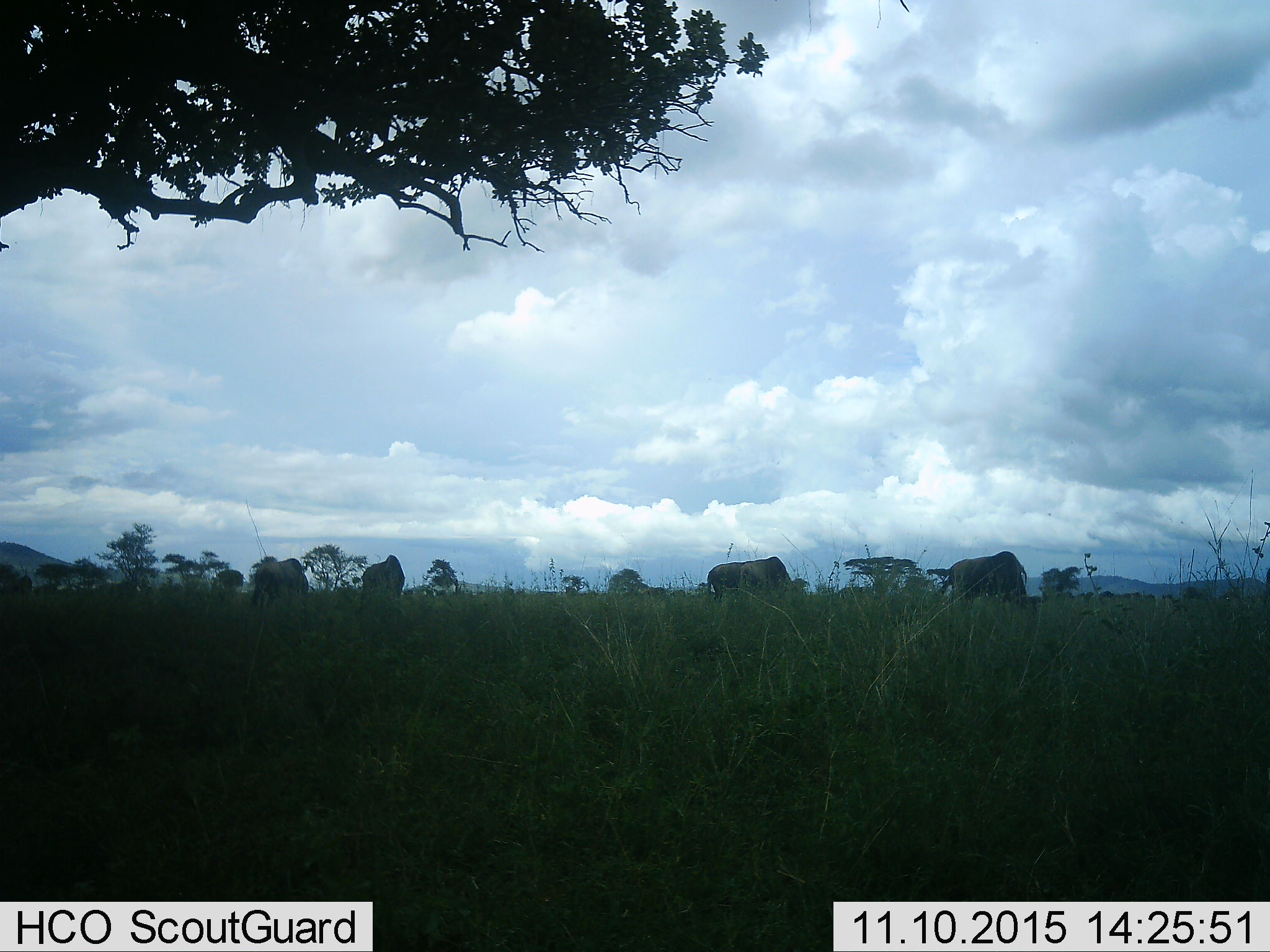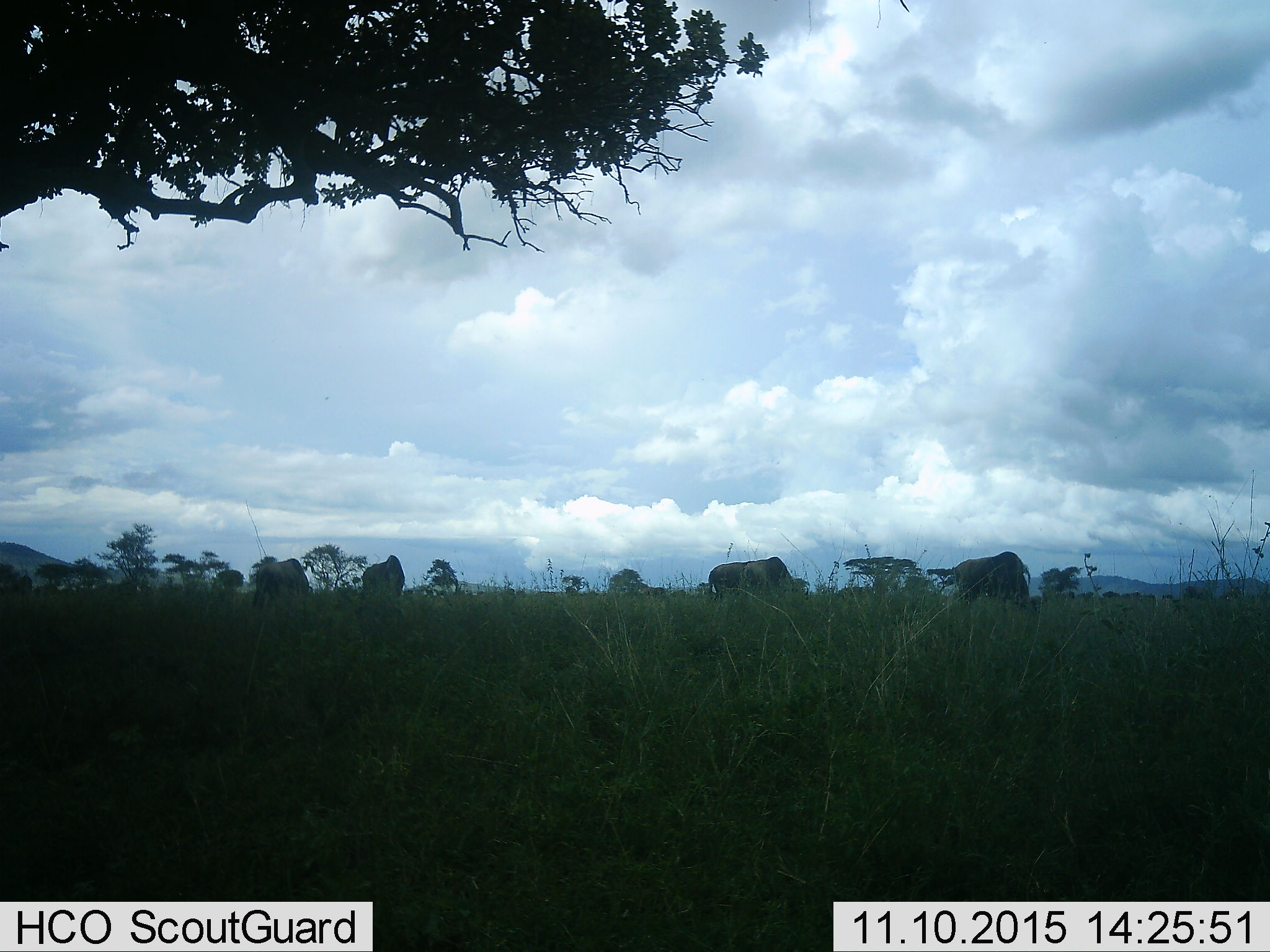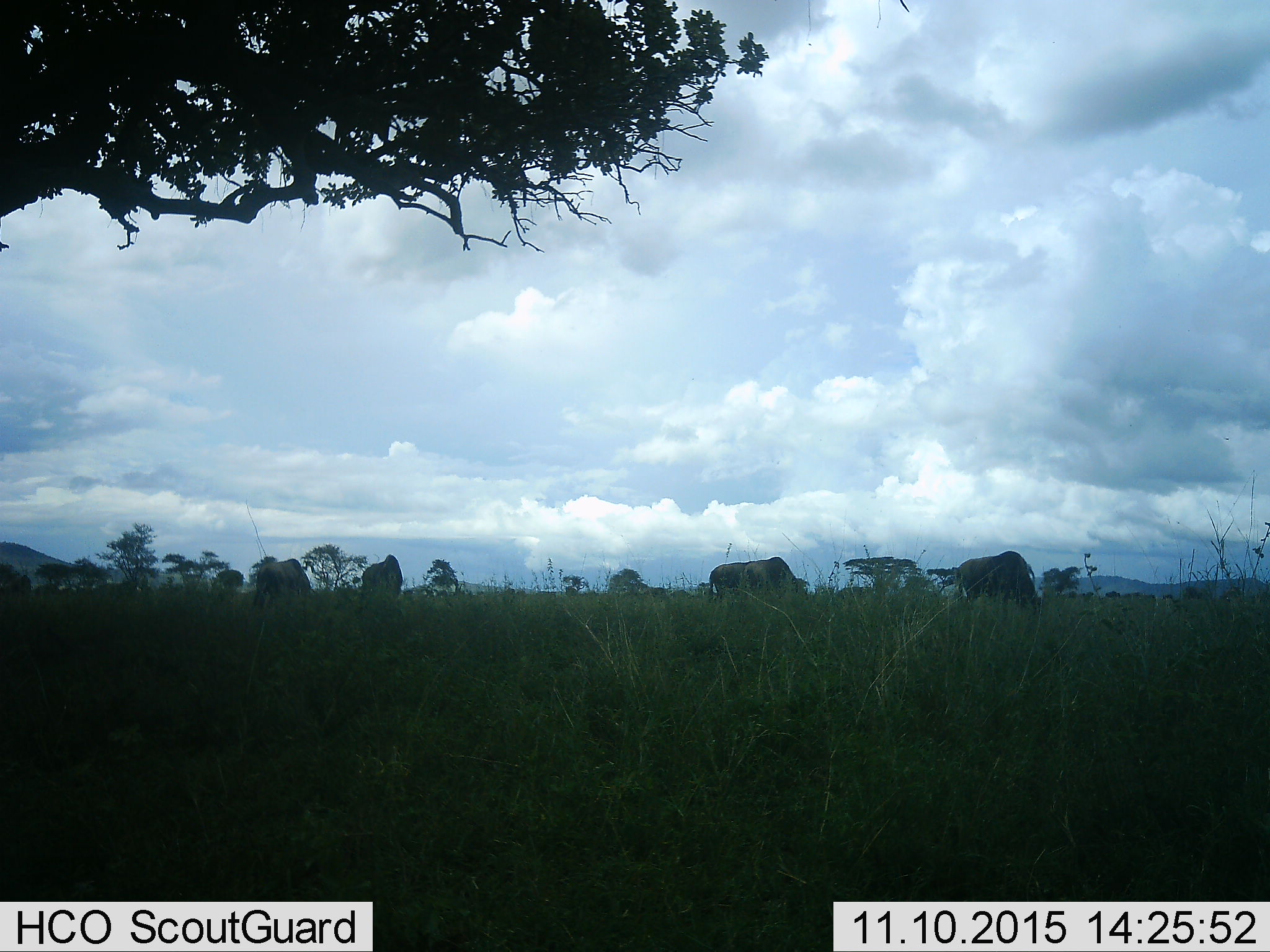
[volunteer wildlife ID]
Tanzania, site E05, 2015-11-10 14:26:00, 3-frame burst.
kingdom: Animalia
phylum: Chordata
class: Mammalia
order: Artiodactyla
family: Bovidae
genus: Connochaetes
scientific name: Connochaetes taurinus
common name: blue wildebeest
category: wildebeest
Wildebeest (blue wildebeest) (Connochaetes taurinus), count 5. Behavior (volunteer vote fractions): standing 12%, resting 0%, moving 25%, interacting 0%. Young present (vote fraction): 0%. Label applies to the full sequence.